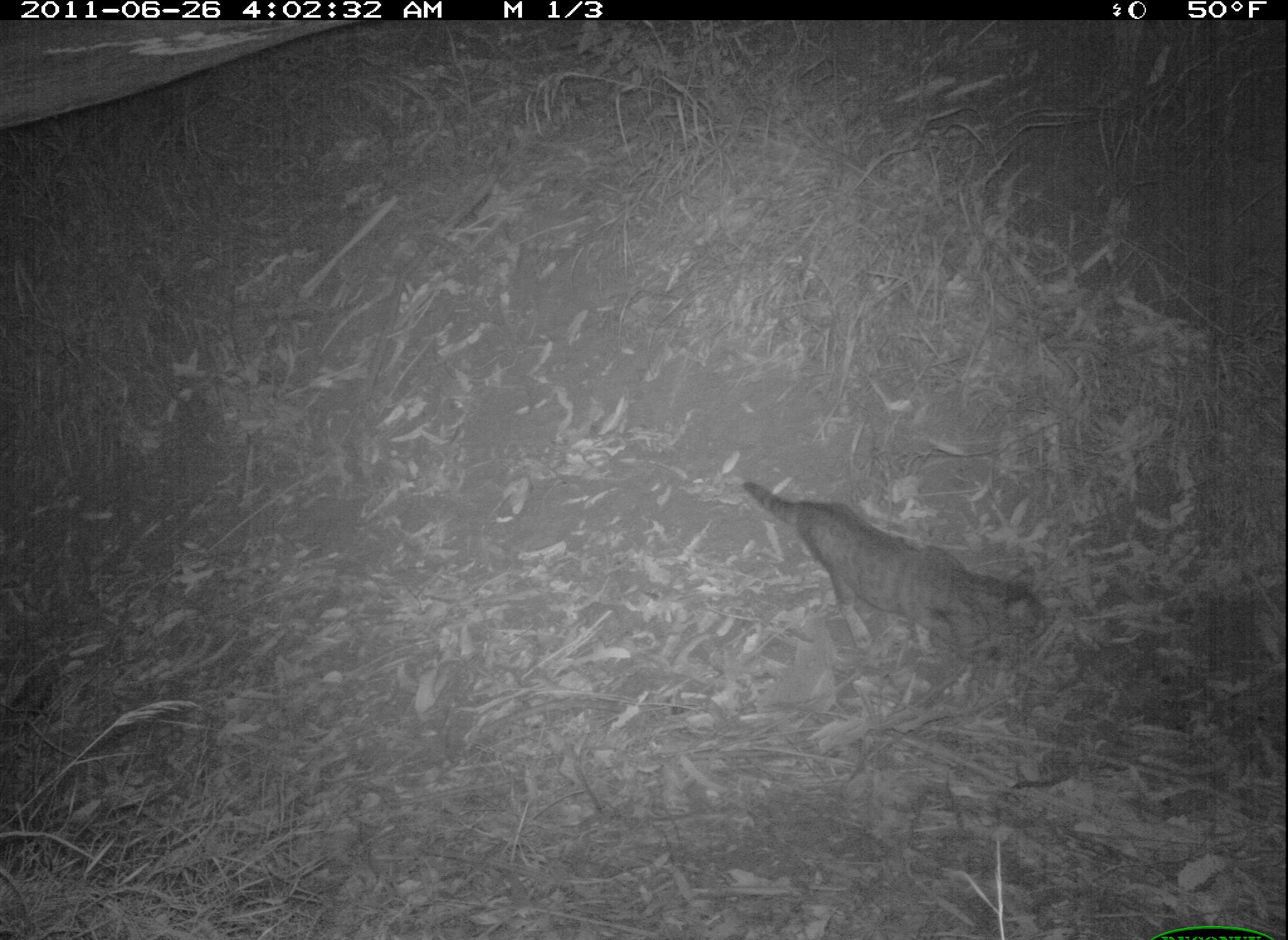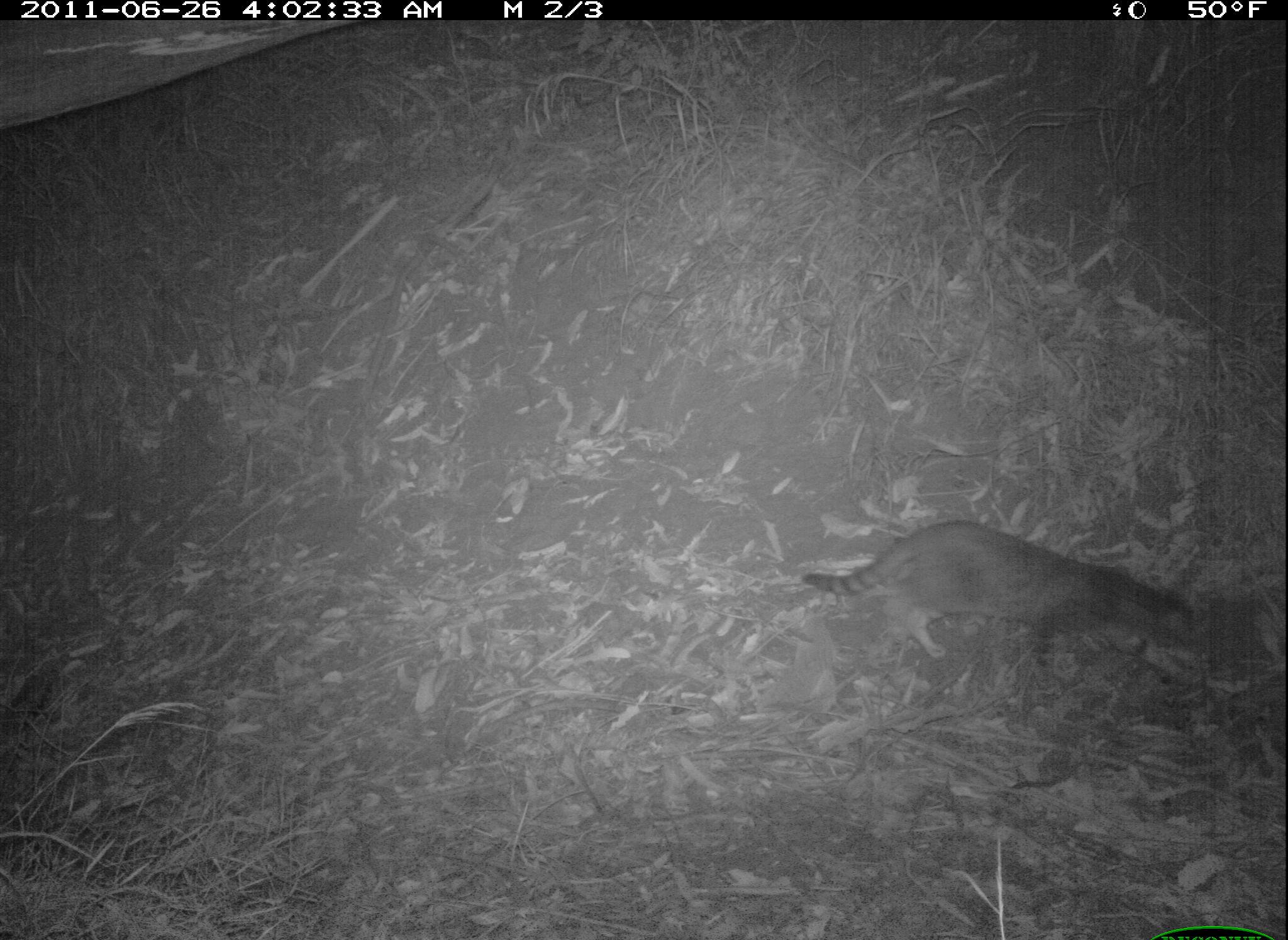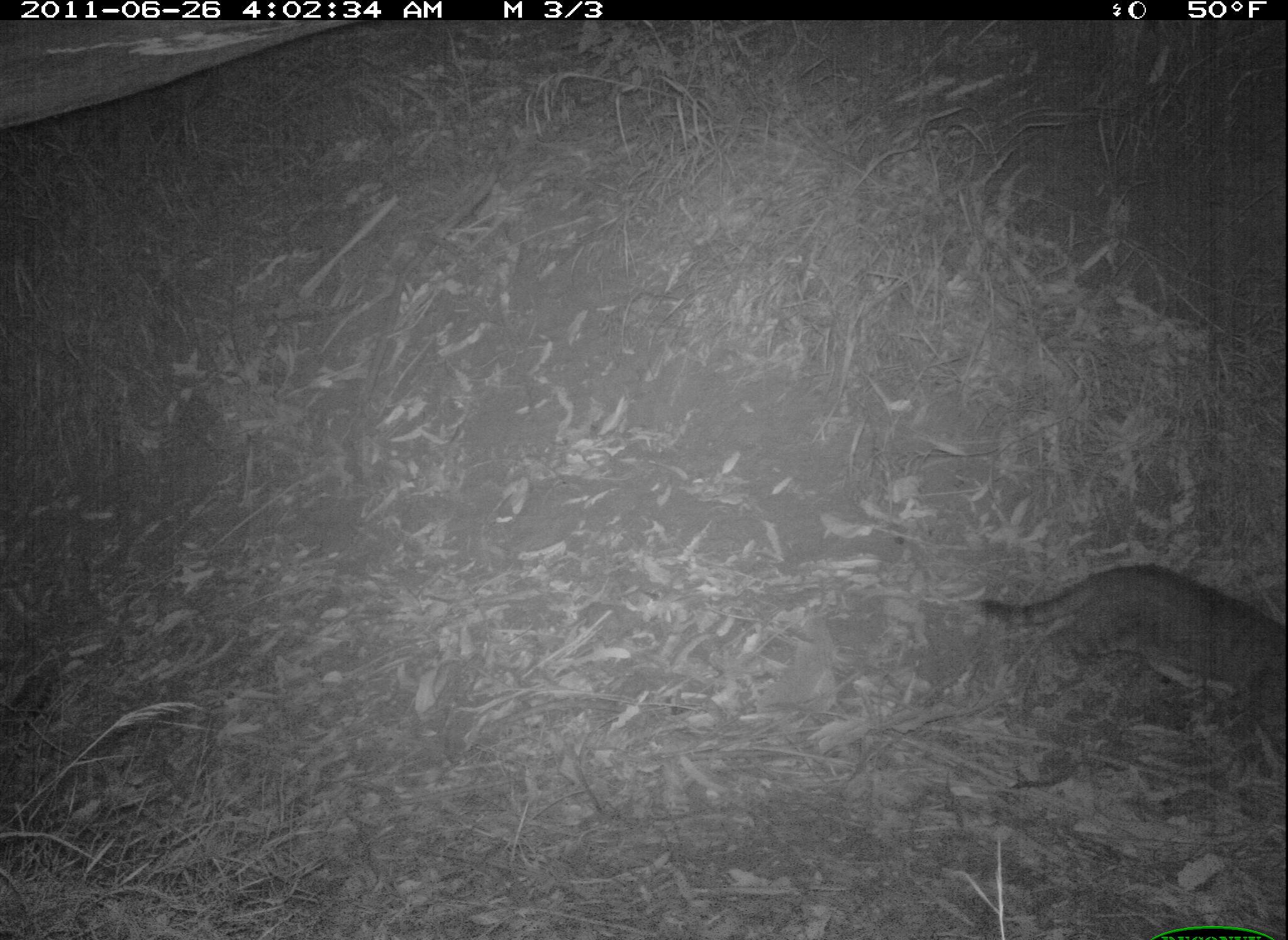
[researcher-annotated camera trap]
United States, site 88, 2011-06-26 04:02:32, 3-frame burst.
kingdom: Animalia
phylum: Chordata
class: Mammalia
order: Carnivora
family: Felidae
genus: Felis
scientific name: Felis catus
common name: cat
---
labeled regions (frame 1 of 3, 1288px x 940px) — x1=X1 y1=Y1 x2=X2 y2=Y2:
cat: x1=736 y1=472 x2=1055 y2=681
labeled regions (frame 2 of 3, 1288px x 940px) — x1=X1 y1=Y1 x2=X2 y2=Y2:
cat: x1=811 y1=506 x2=1216 y2=705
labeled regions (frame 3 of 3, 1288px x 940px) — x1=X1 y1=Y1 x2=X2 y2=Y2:
cat: x1=976 y1=557 x2=1285 y2=741